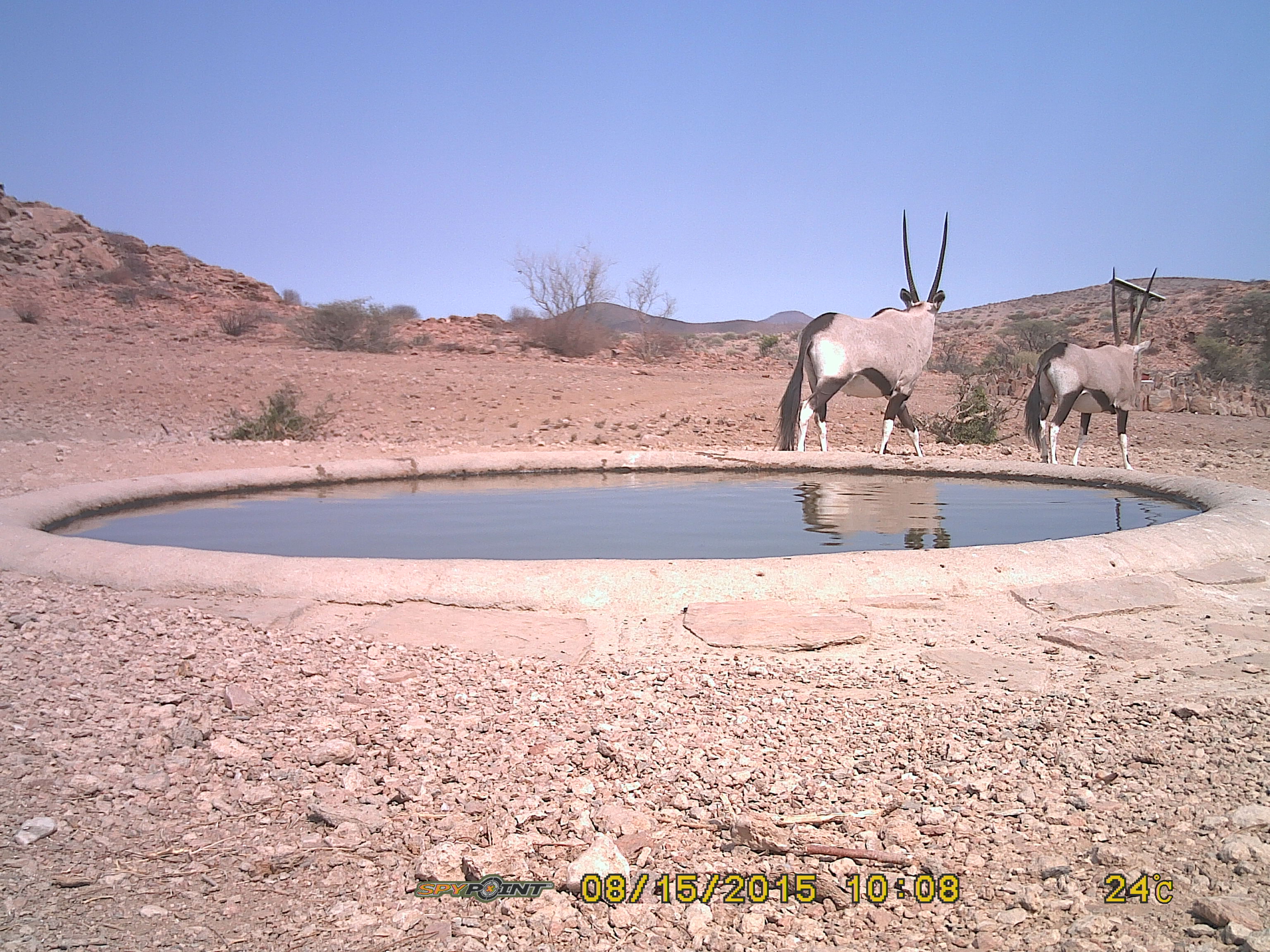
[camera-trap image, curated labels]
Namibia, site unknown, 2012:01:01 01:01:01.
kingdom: Animalia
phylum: Chordata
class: Mammalia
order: Artiodactyla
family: Bovidae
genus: Oryx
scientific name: Oryx gazella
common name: gemsbok